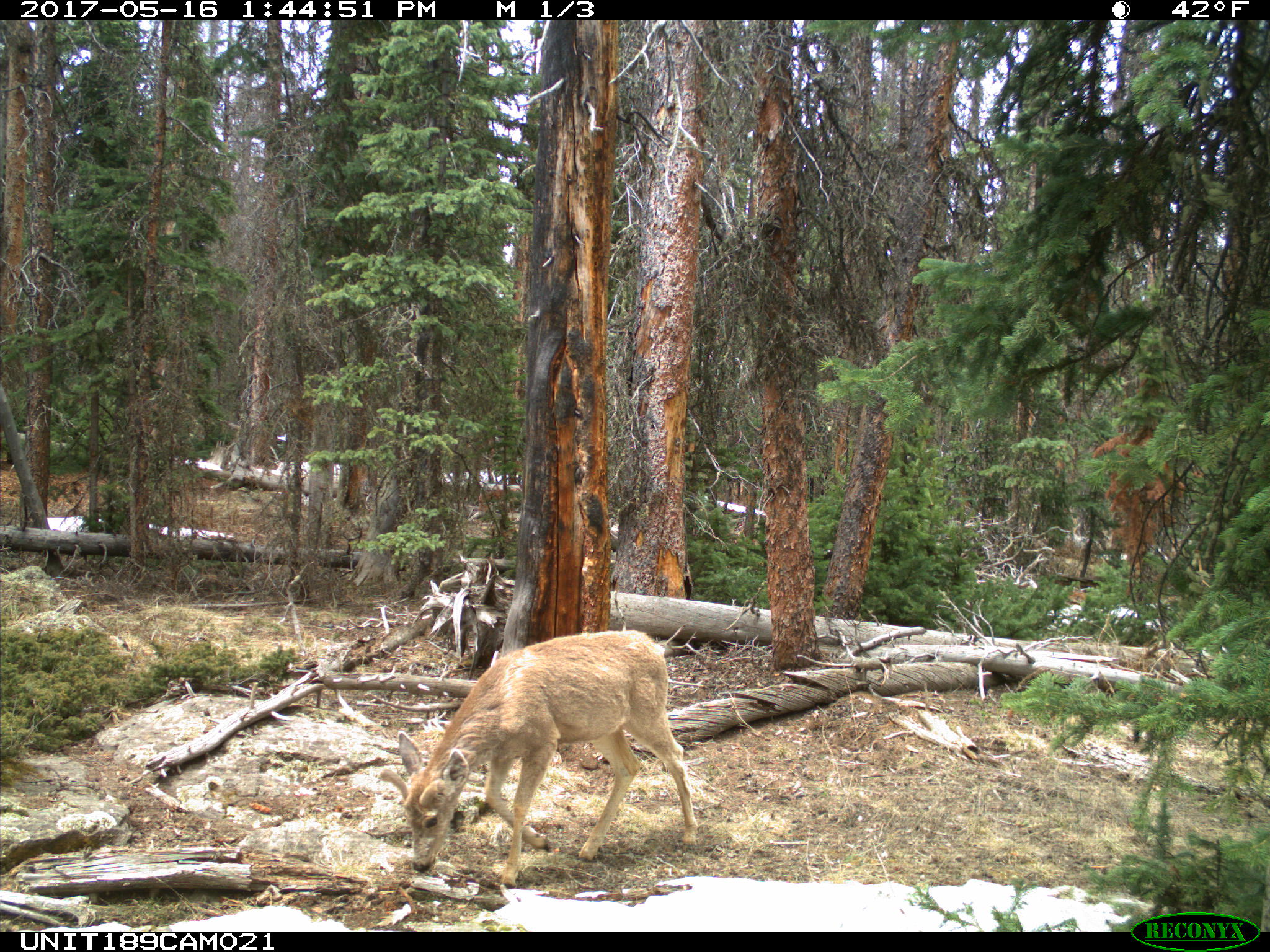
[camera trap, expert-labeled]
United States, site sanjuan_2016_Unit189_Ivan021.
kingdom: Animalia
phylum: Chordata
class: Mammalia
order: Artiodactyla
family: Cervidae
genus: Odocoileus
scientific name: Odocoileus hemionus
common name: mule deer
Odocoileus hemionus (mule deer).